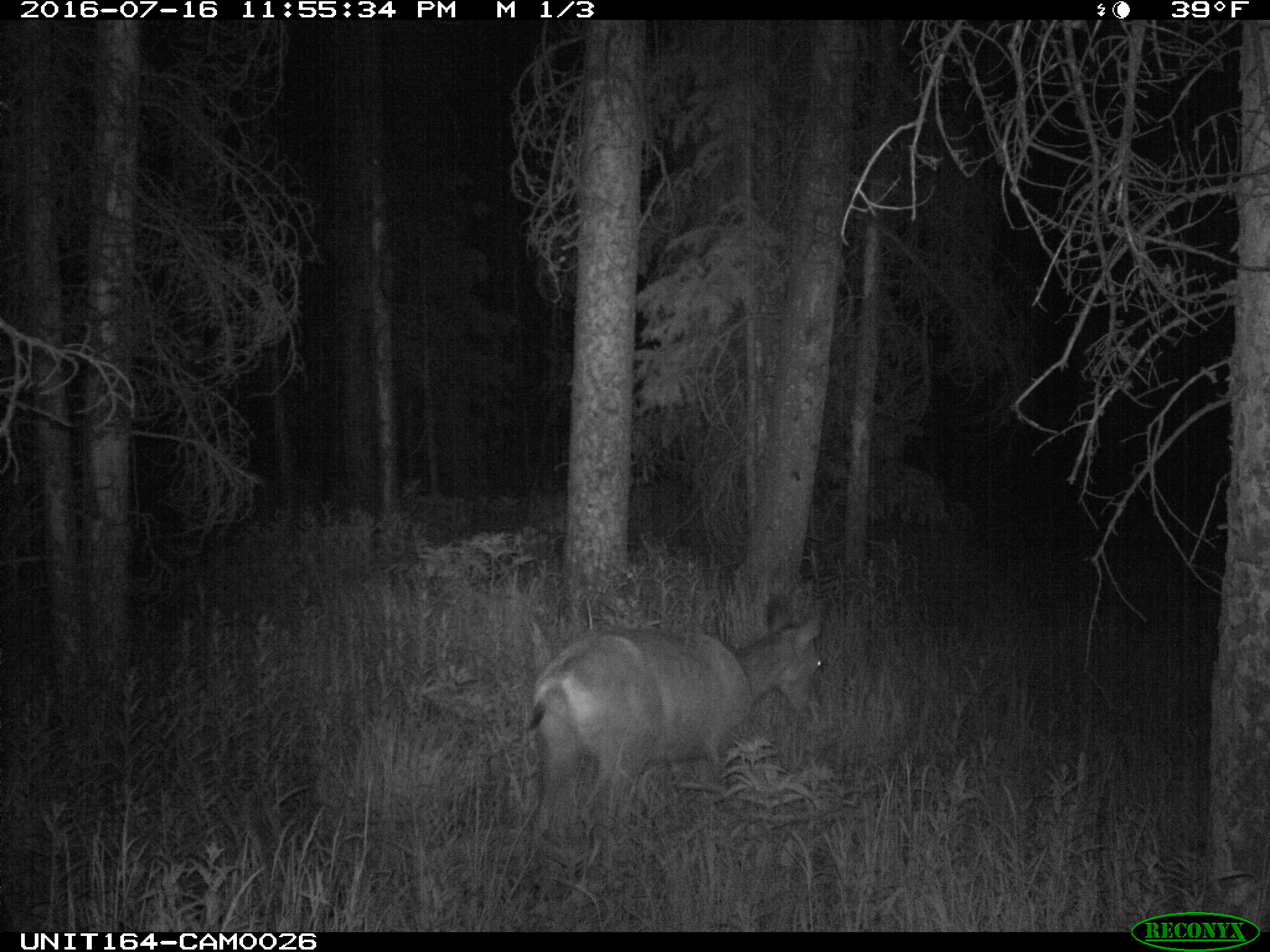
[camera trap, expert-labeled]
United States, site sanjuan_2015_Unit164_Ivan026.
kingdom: Animalia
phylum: Chordata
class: Mammalia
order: Artiodactyla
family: Cervidae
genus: Odocoileus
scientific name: Odocoileus hemionus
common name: mule deer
Odocoileus hemionus (mule deer).